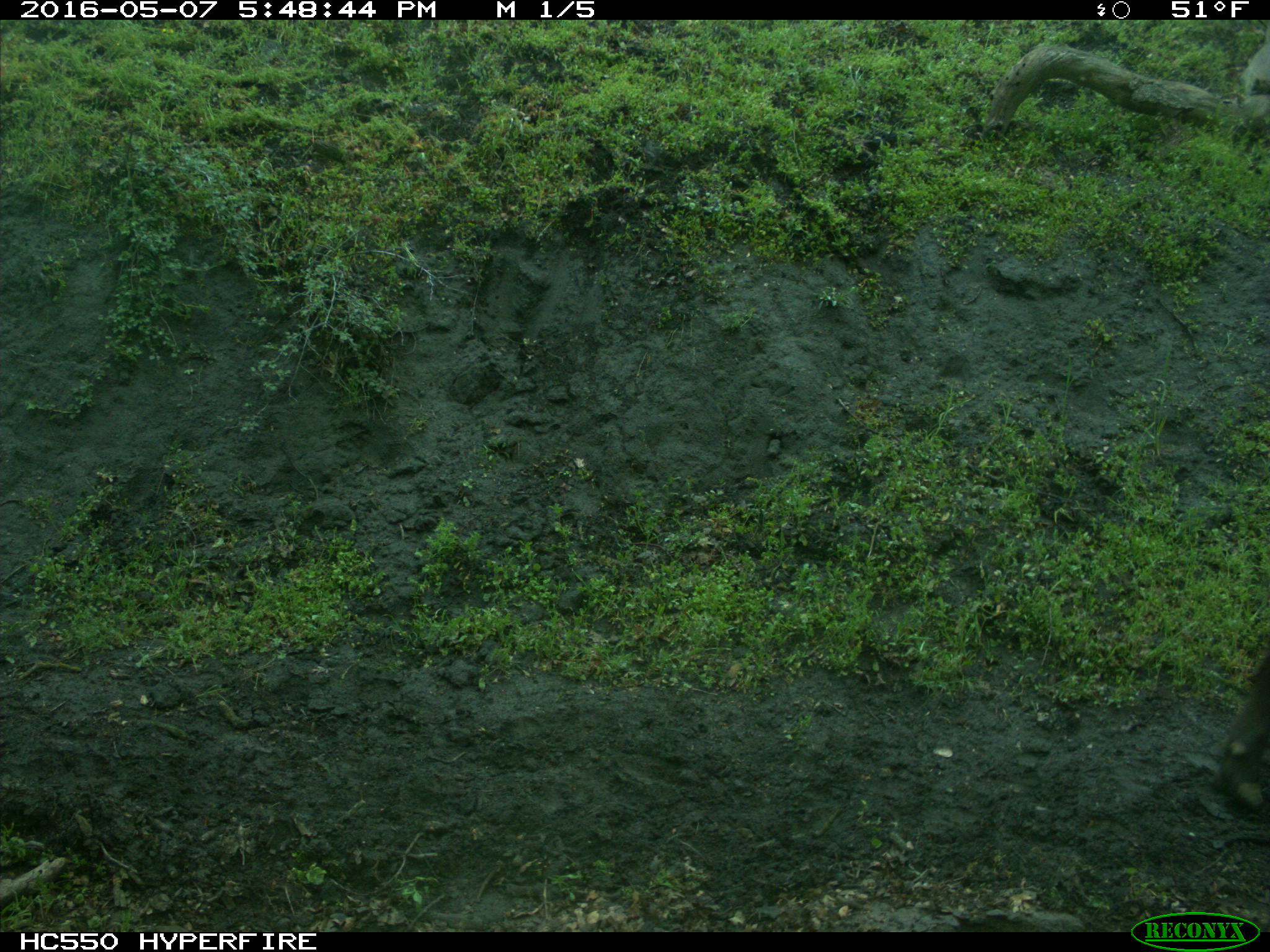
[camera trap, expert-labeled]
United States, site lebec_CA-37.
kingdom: Animalia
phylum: Chordata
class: Mammalia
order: Artiodactyla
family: Bovidae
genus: Bos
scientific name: Bos taurus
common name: domestic cow